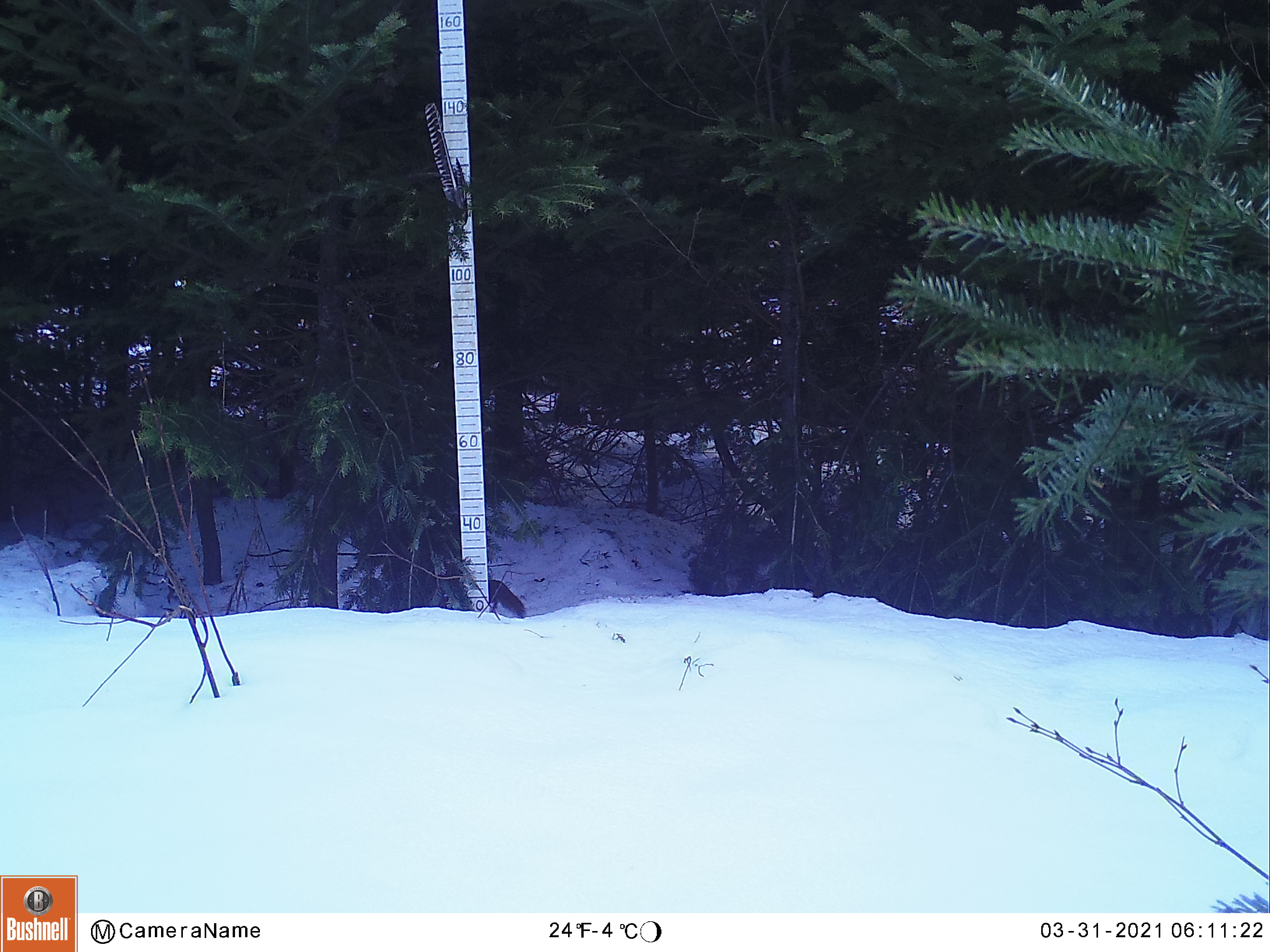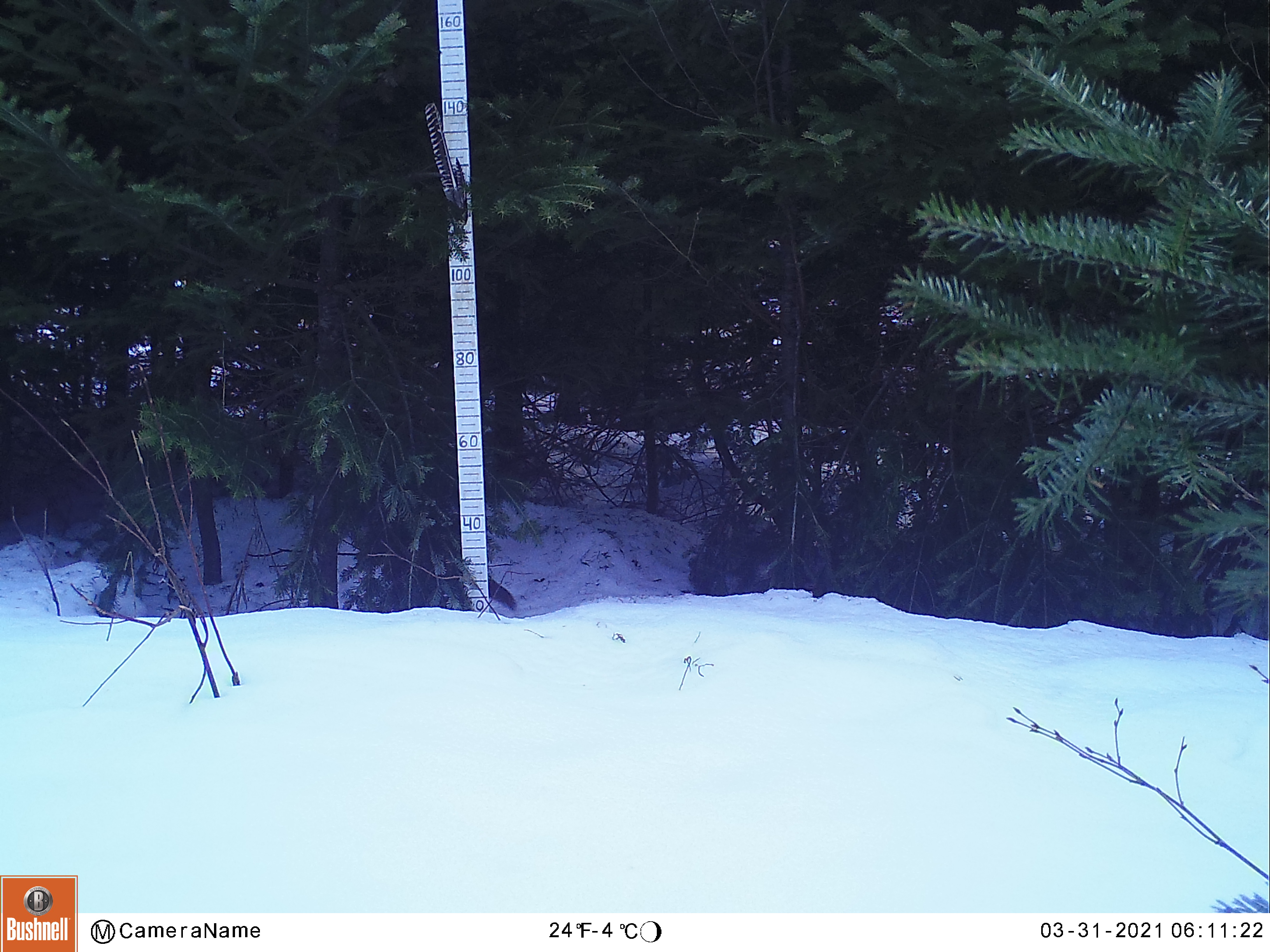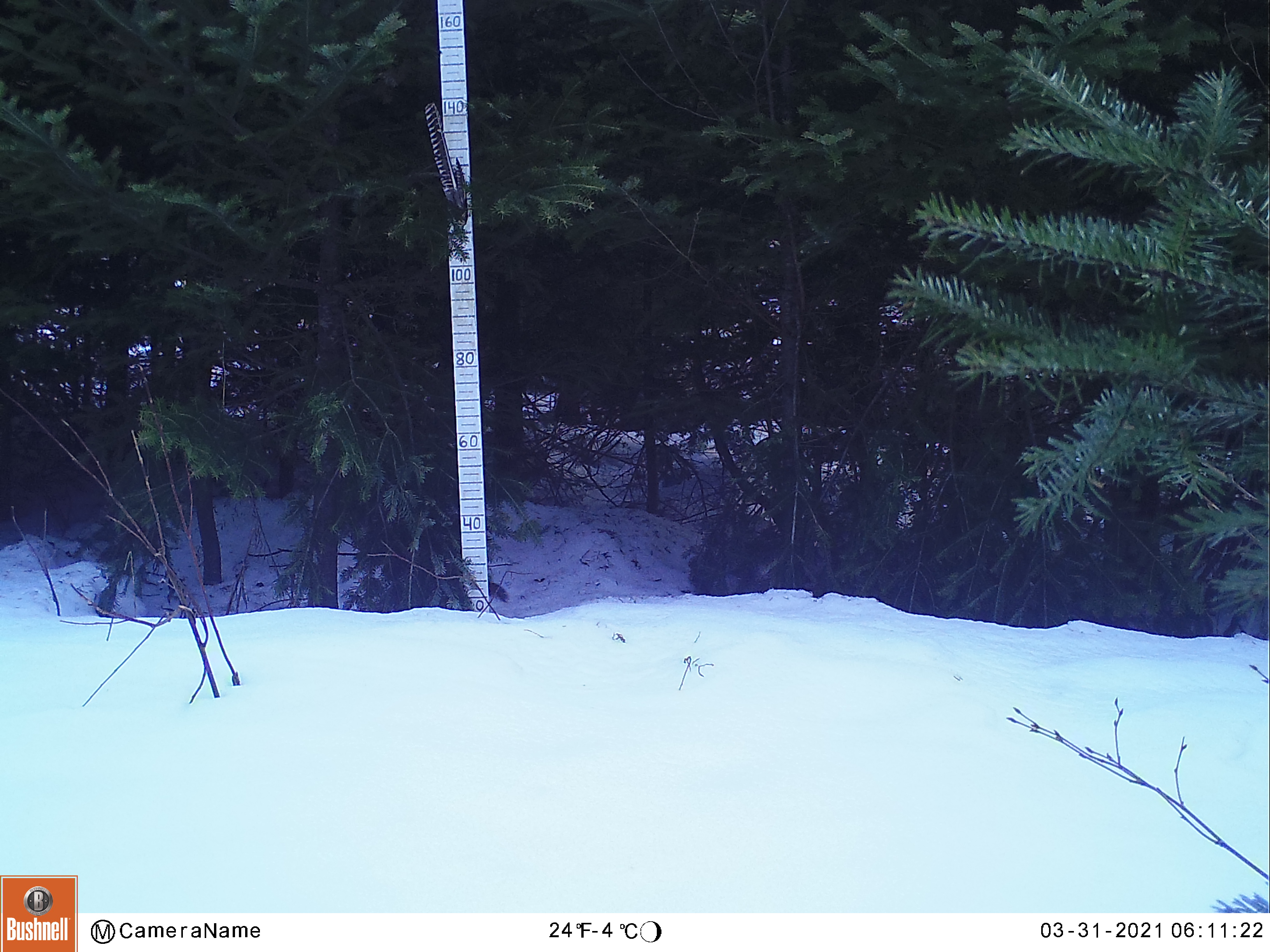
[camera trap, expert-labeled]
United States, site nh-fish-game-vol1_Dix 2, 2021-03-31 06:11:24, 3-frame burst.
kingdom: Animalia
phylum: Chordata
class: Mammalia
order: Rodentia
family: Sciuridae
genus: Sciurus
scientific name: Sciurus carolinensis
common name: gray squirrel